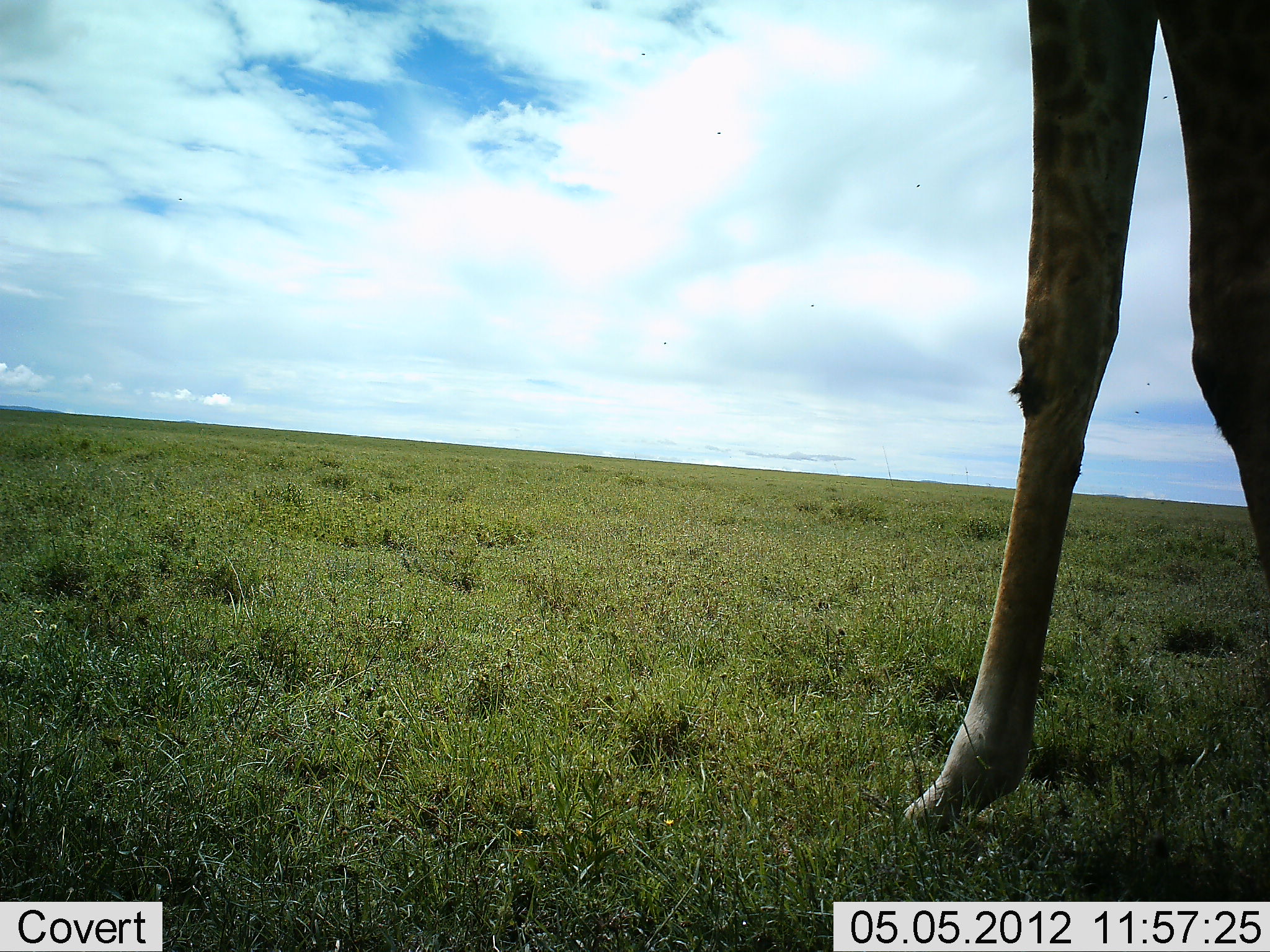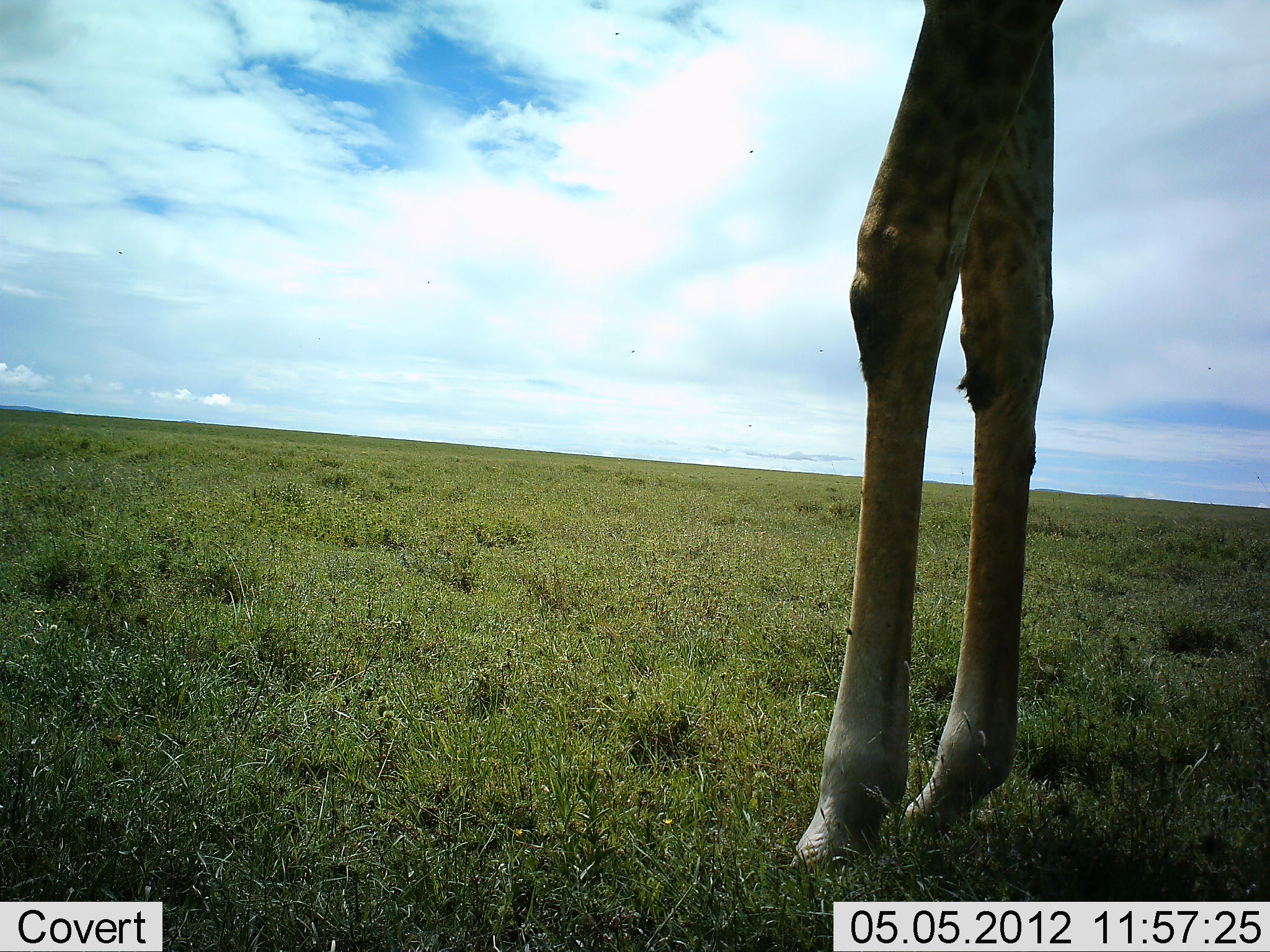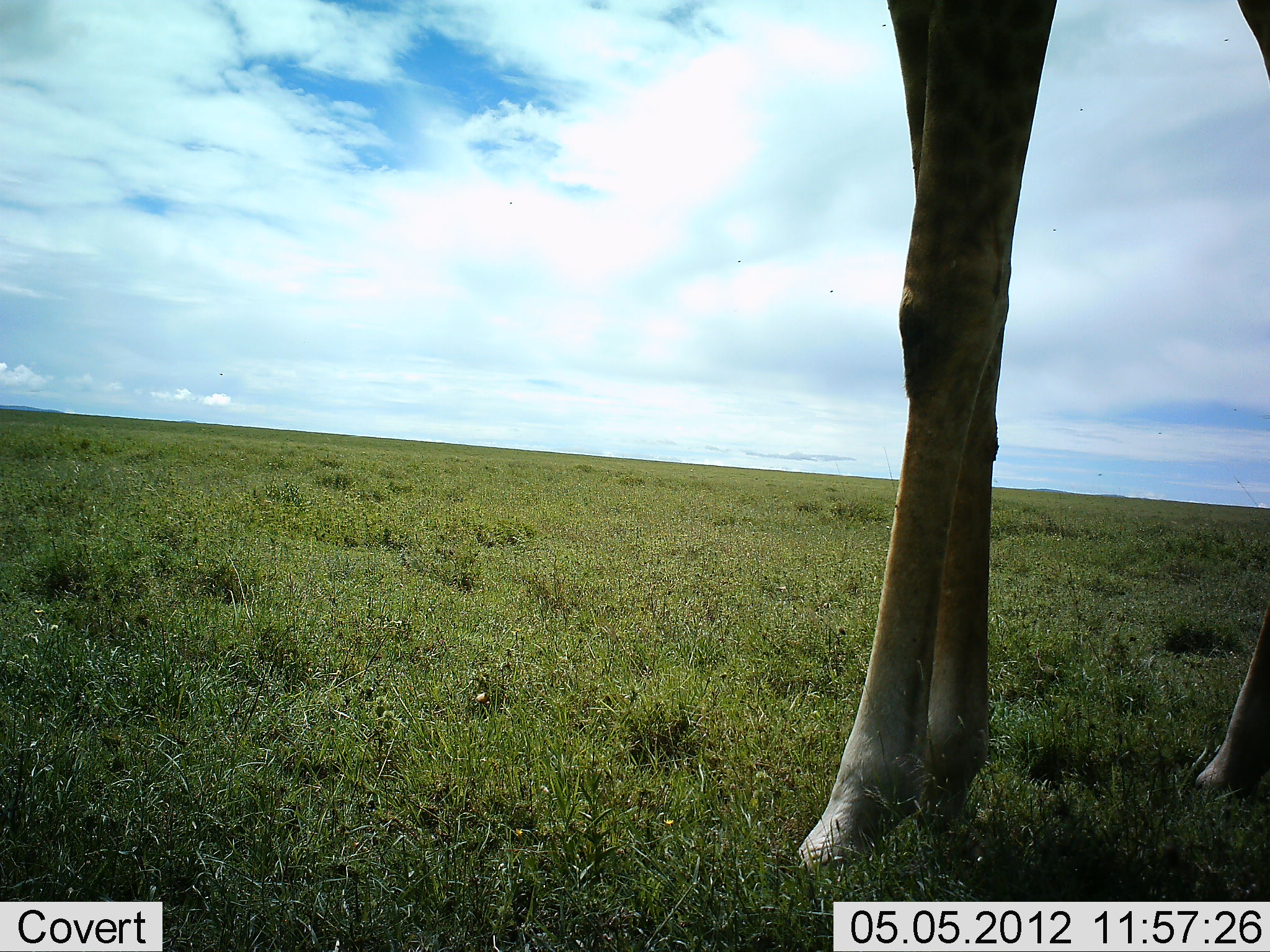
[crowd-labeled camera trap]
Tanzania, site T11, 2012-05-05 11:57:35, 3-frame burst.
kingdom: Animalia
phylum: Chordata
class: Mammalia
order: Artiodactyla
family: Giraffidae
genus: Giraffa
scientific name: Giraffa camelopardalis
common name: giraffe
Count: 1.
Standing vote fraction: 50%.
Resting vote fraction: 0%.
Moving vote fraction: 60%.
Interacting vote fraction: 0%.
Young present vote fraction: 0%.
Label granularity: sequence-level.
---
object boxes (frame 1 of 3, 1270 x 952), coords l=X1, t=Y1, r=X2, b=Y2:
animal: l=901, t=0, r=1270, b=843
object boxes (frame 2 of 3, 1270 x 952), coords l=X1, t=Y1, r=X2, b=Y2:
animal: l=781, t=0, r=1270, b=880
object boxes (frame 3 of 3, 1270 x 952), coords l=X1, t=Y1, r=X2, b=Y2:
animal: l=795, t=0, r=1270, b=874